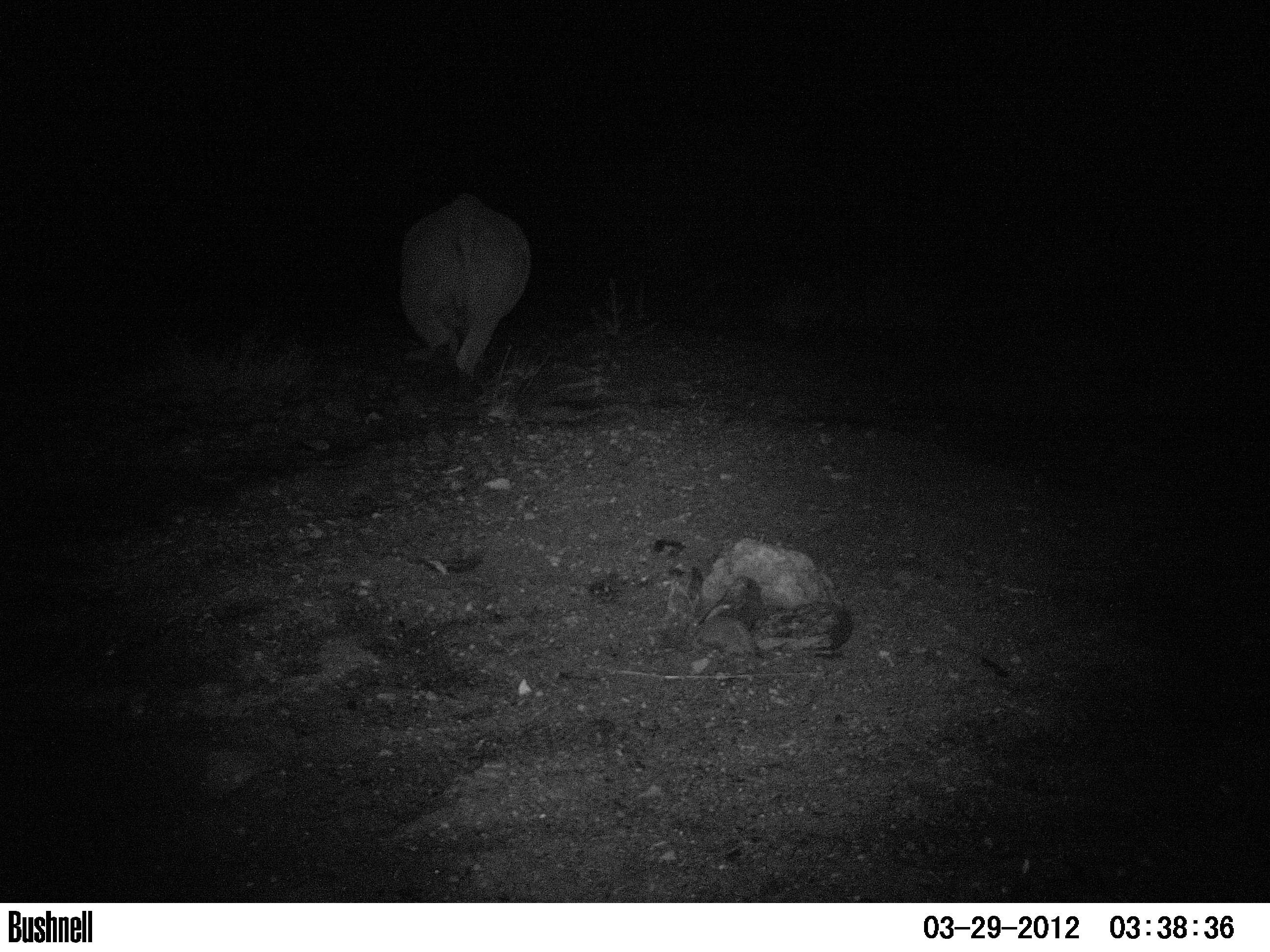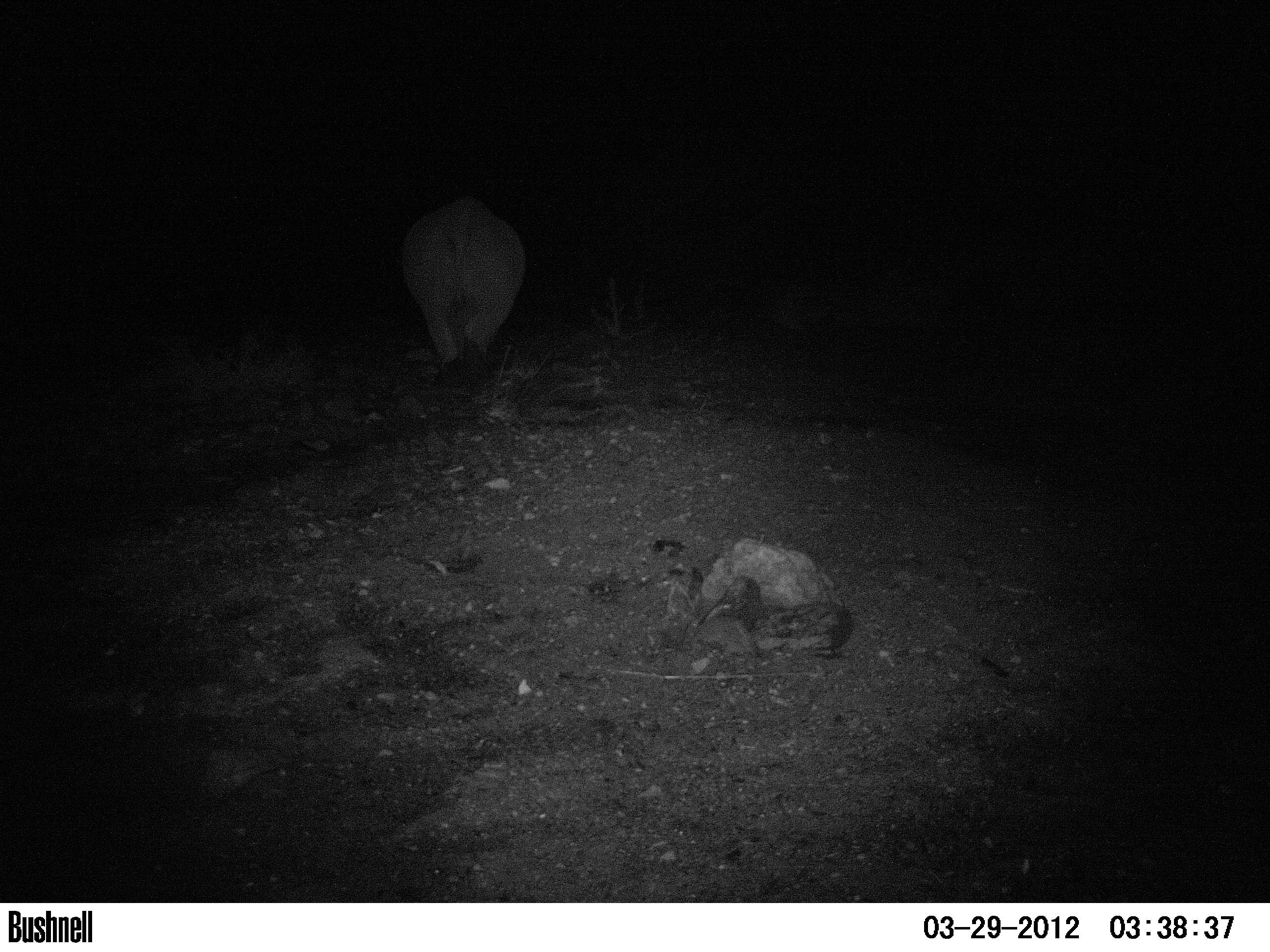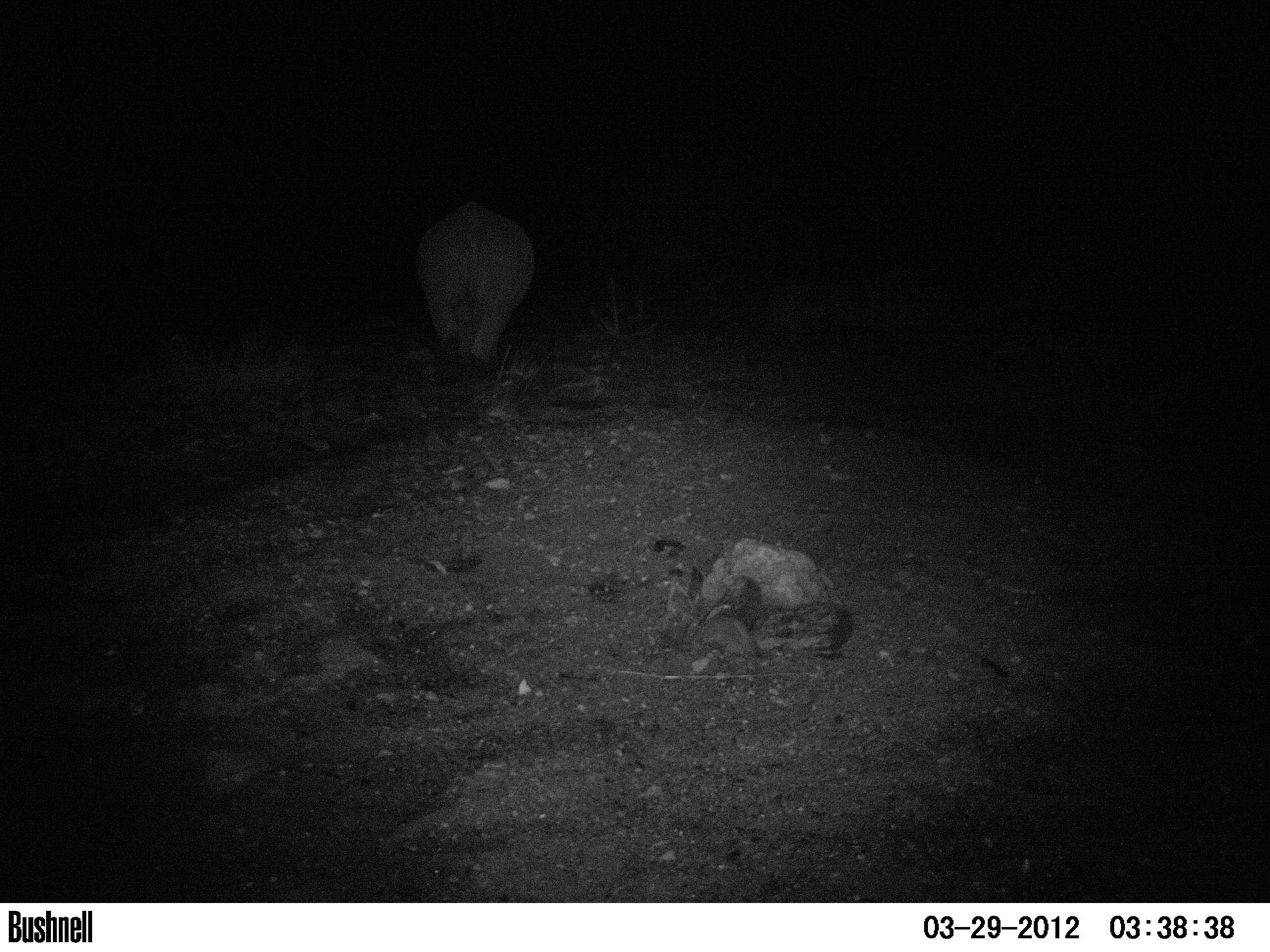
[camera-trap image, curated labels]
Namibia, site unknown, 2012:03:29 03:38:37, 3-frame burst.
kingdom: Animalia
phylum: Chordata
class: Mammalia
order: Perissodactyla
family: Rhinocerotidae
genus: Diceros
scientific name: Diceros bicornis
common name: black rhinoceros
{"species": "Diceros bicornis (black rhinoceros)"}